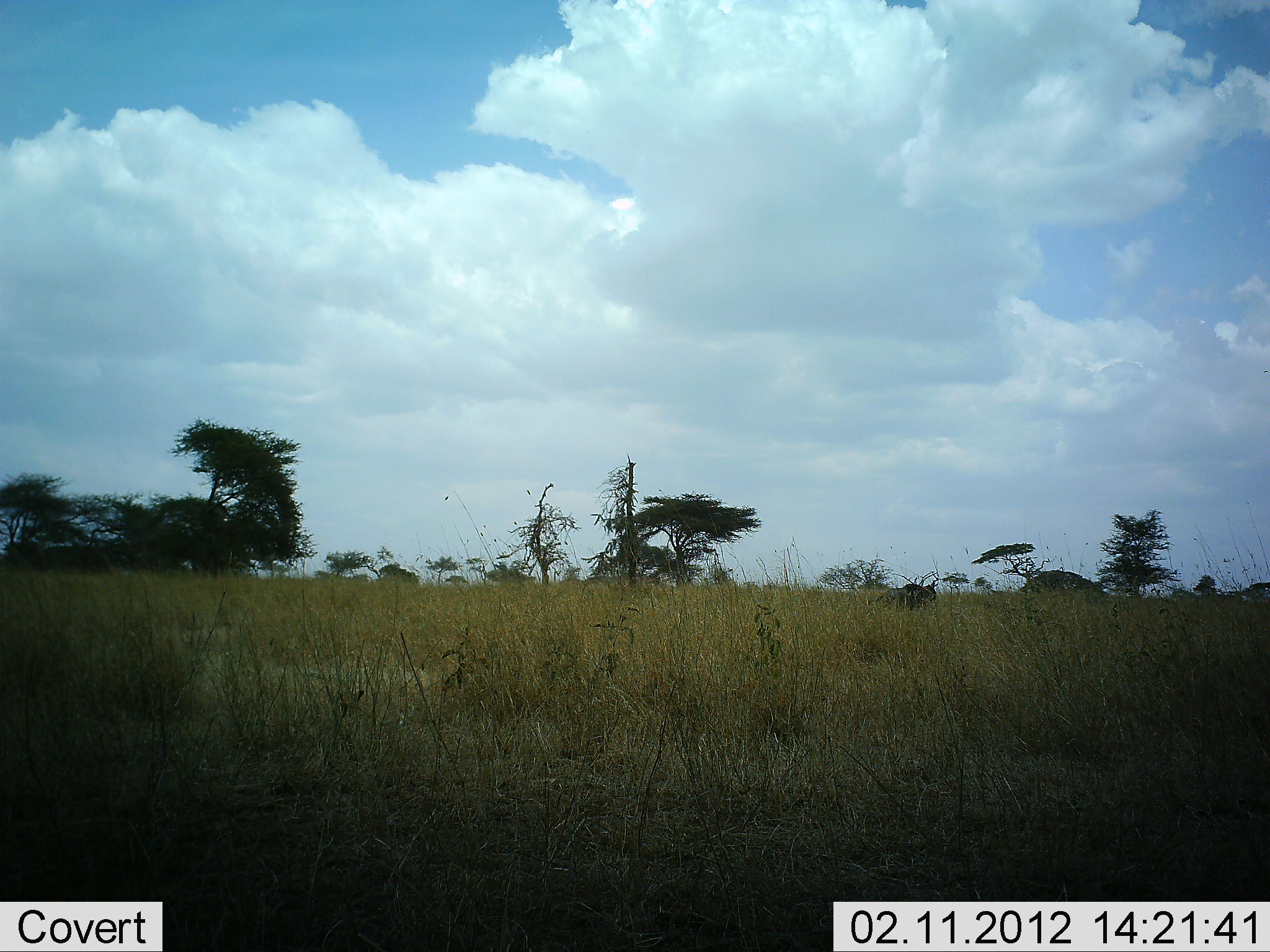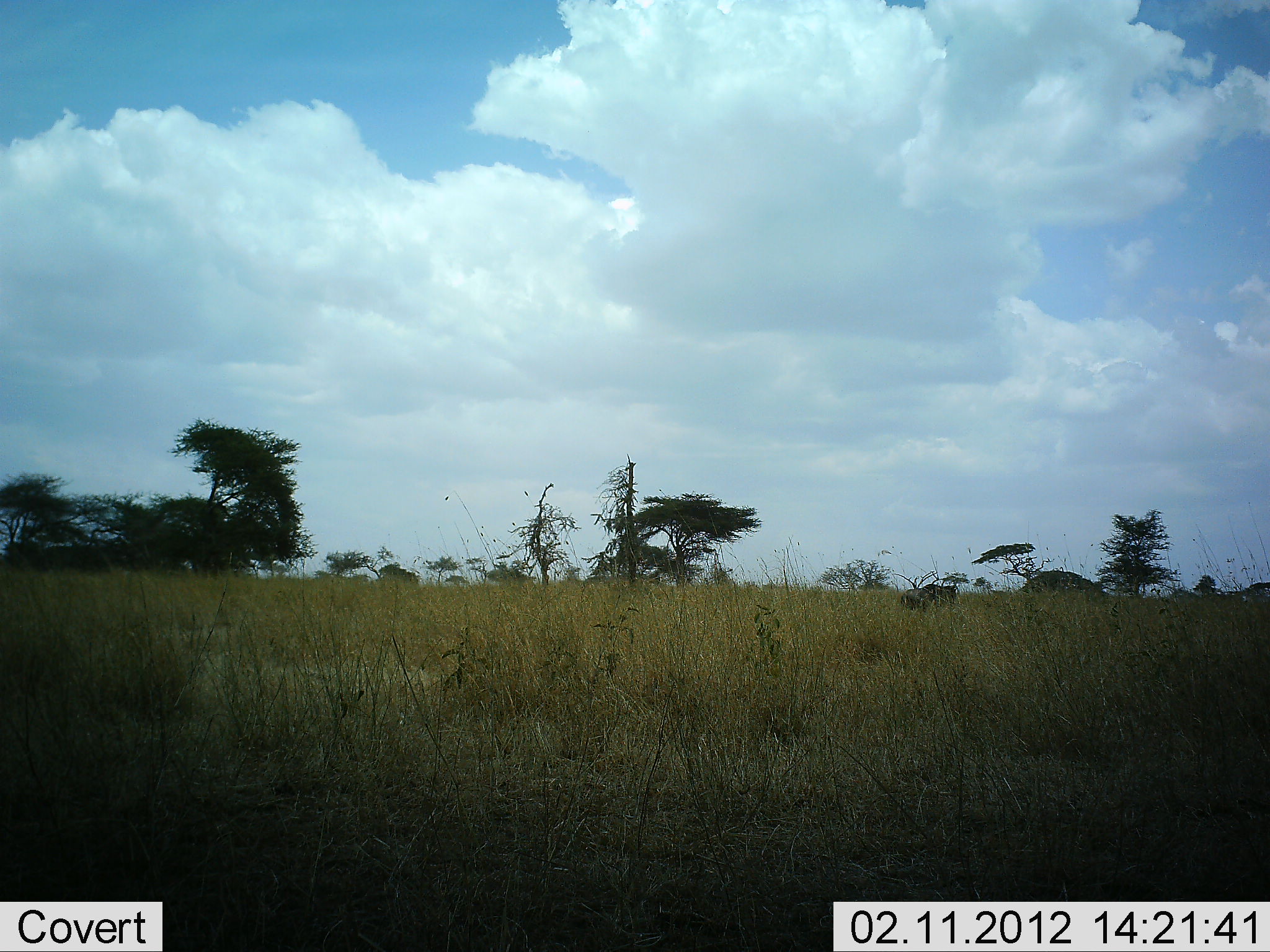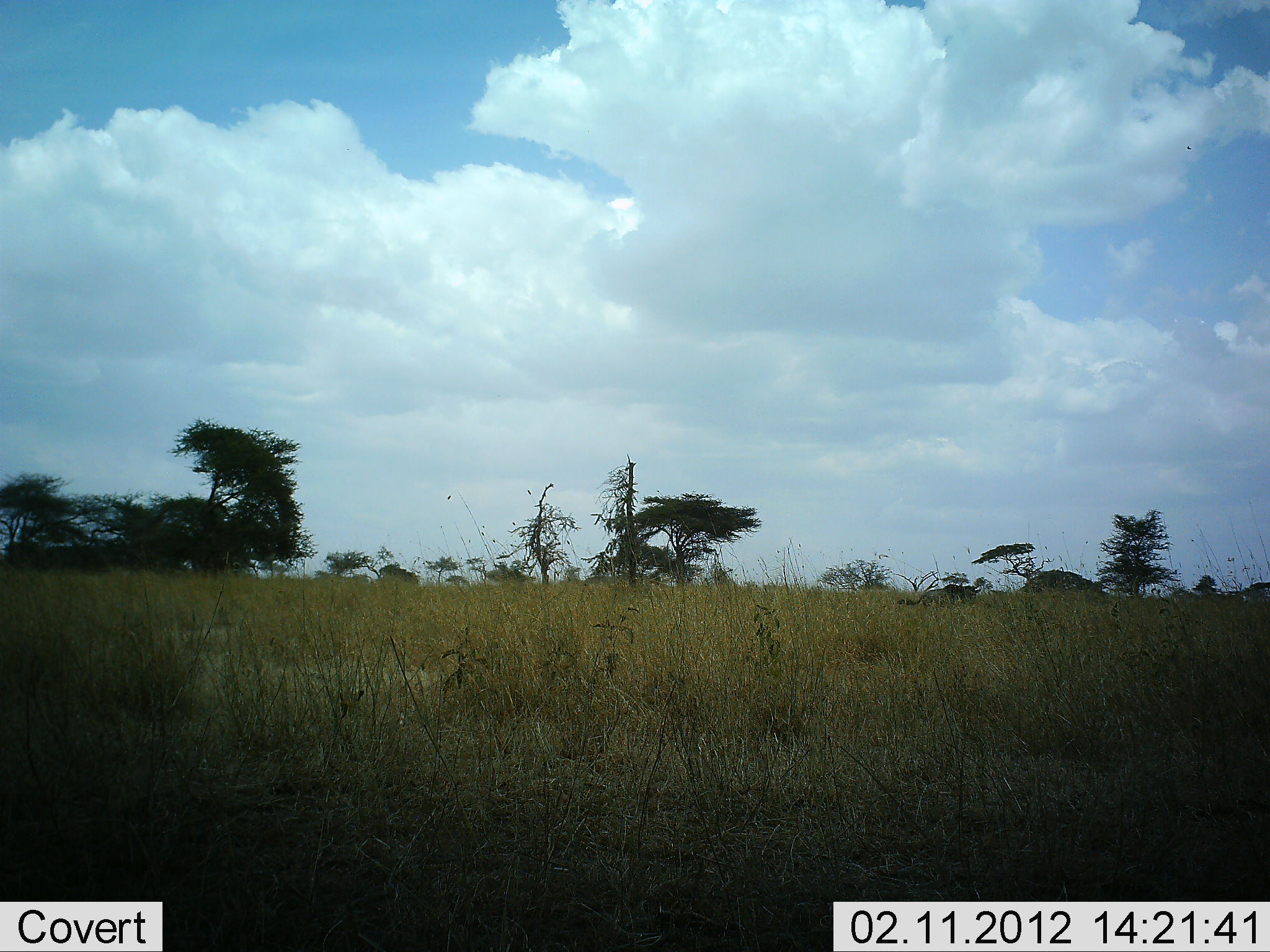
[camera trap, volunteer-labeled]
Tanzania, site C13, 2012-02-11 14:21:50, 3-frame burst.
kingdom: Animalia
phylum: Chordata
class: Mammalia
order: Artiodactyla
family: Bovidae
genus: Connochaetes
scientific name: Connochaetes taurinus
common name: blue wildebeest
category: wildebeest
Wildebeest (blue wildebeest) (Connochaetes taurinus), count 1. Behavior (volunteer vote fractions): standing 0%, resting 0%, moving 100%, interacting 0%. Young present (vote fraction): 0%. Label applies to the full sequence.